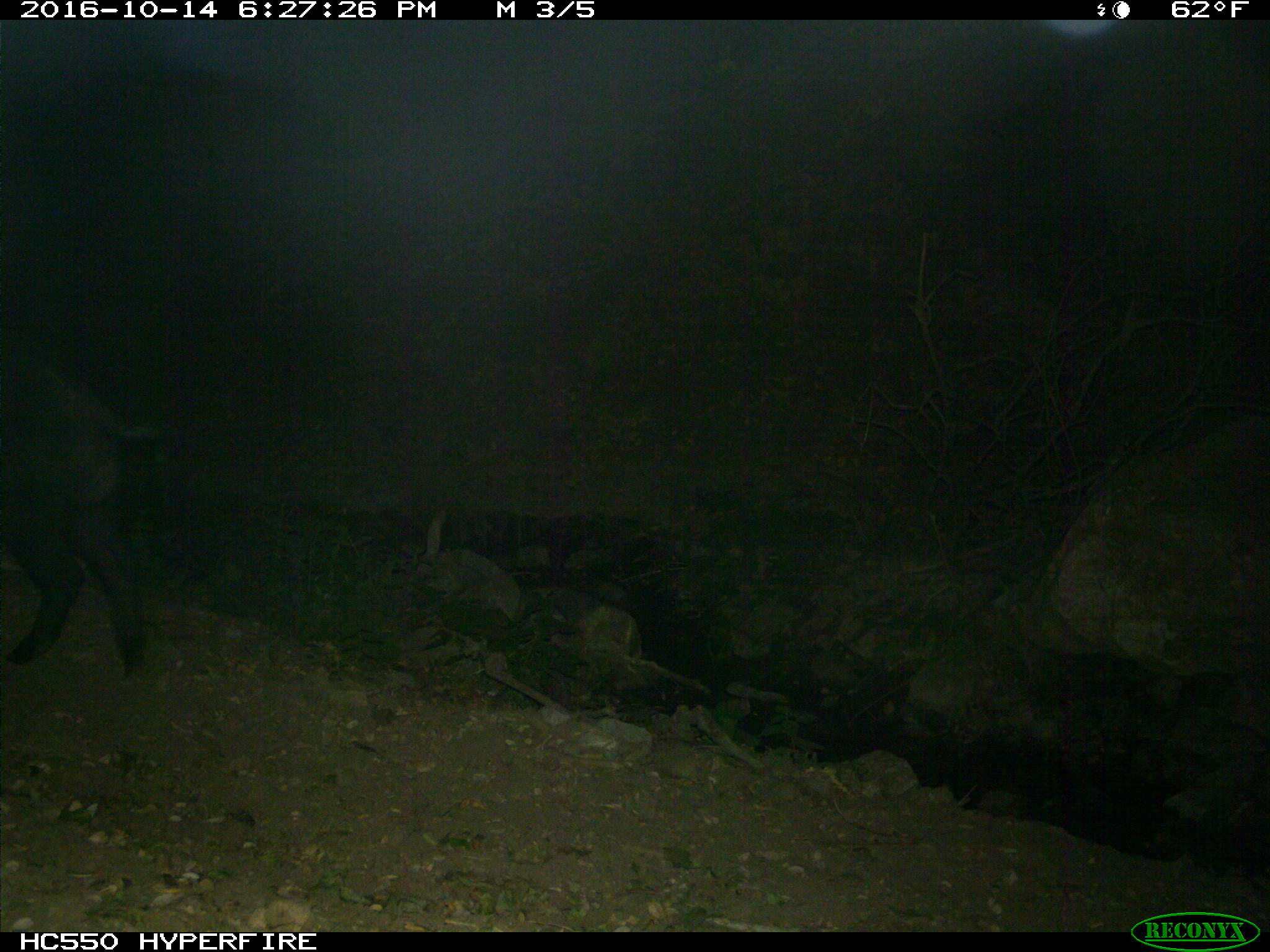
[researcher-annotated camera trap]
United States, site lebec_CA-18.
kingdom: Animalia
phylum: Chordata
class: Mammalia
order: Artiodactyla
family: Suidae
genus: Sus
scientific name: Sus scrofa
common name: wild boar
Sus scrofa (wild boar).